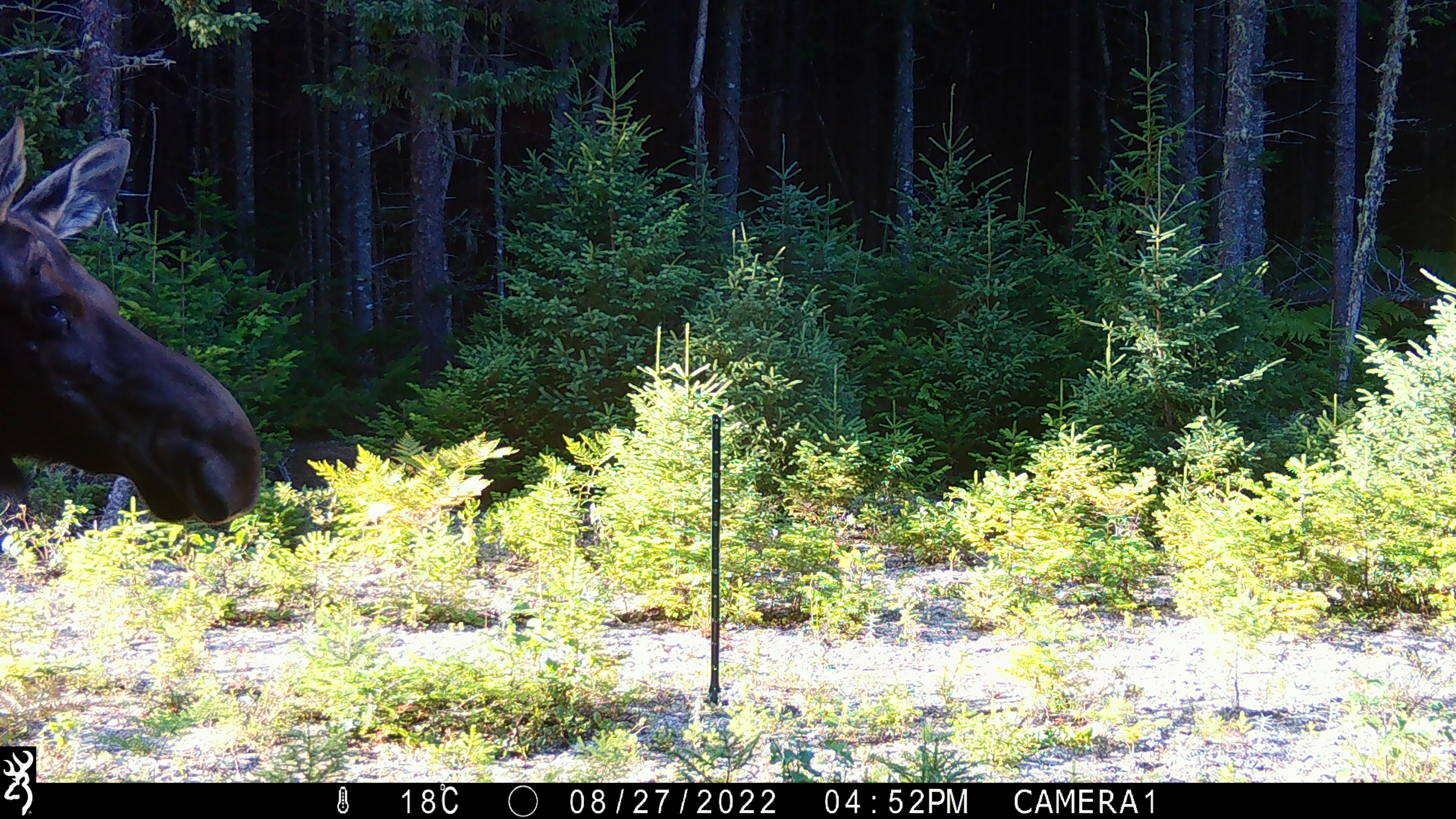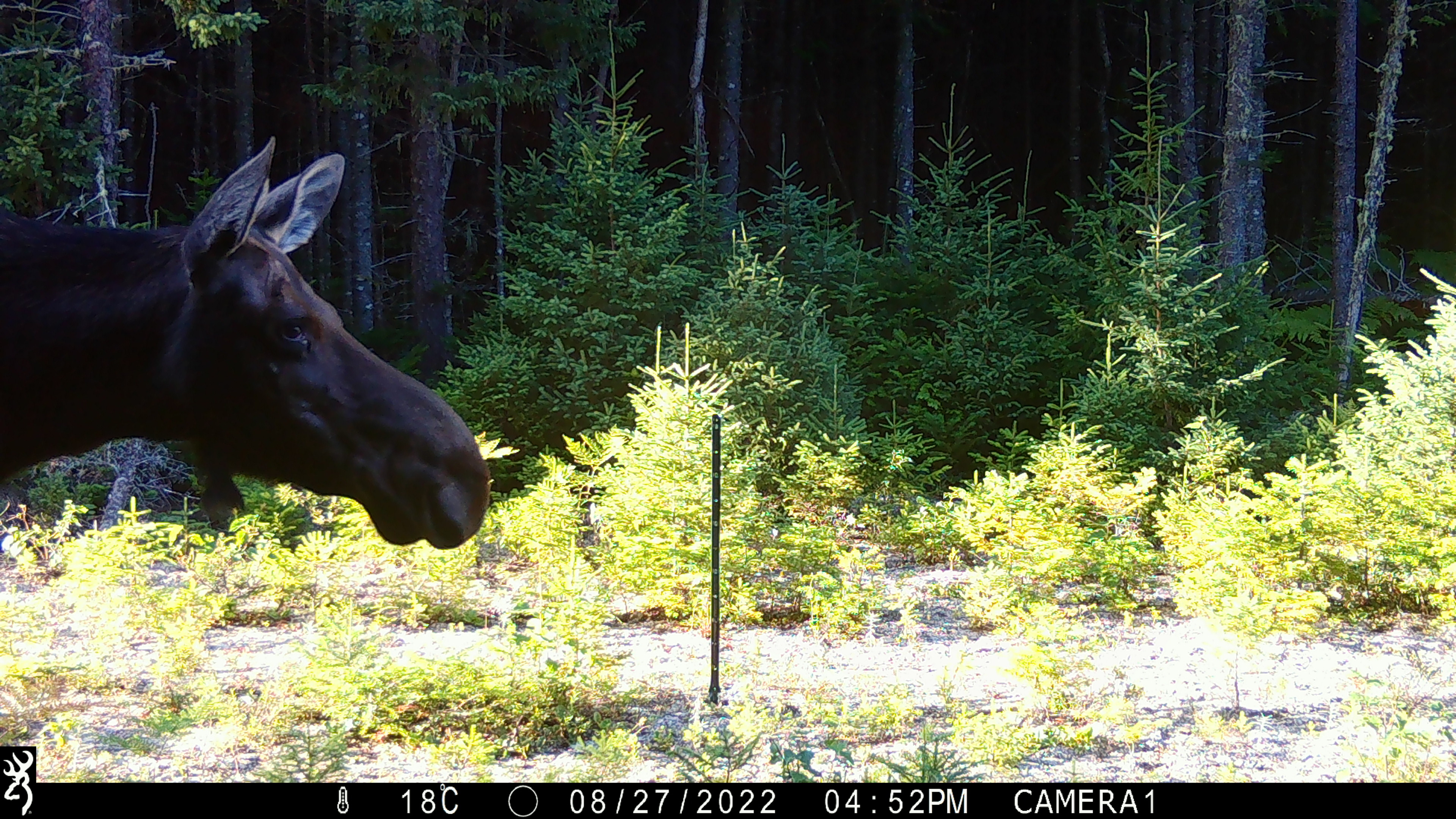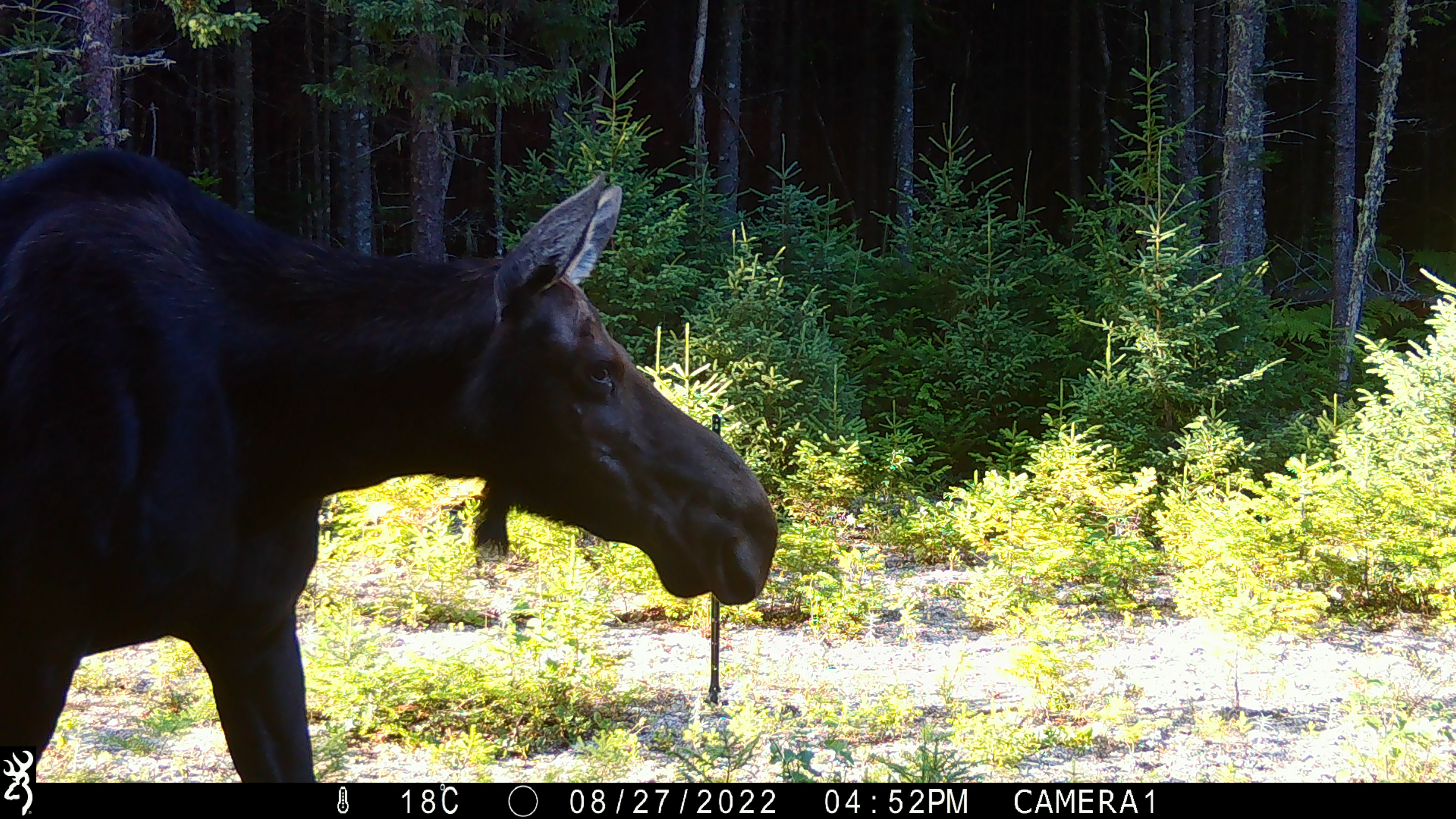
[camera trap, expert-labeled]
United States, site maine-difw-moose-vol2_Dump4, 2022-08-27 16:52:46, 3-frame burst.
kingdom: Animalia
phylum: Chordata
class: Mammalia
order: Artiodactyla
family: Cervidae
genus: Alces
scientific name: Alces alces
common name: moose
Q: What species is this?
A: Moose (Alces alces).